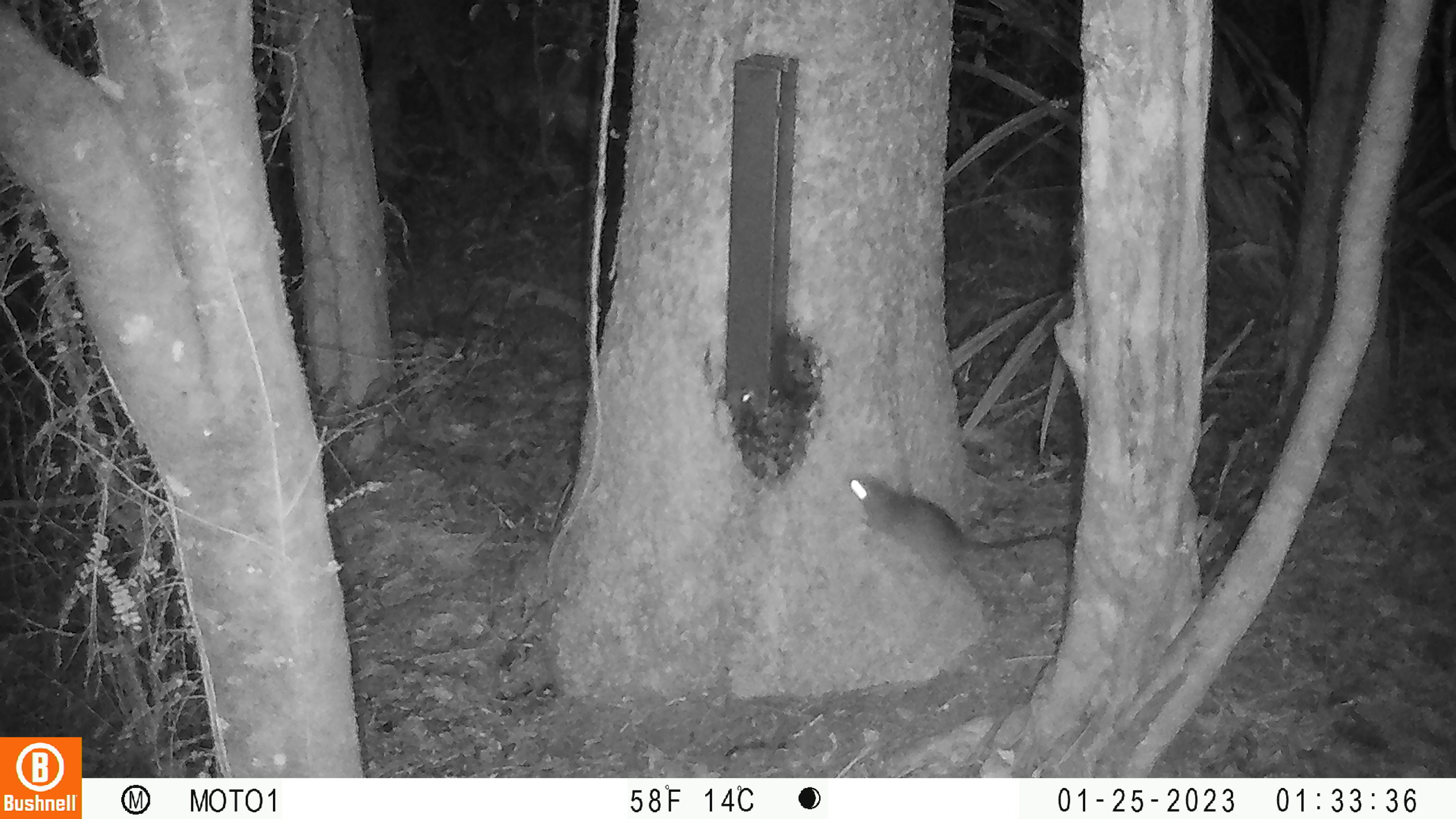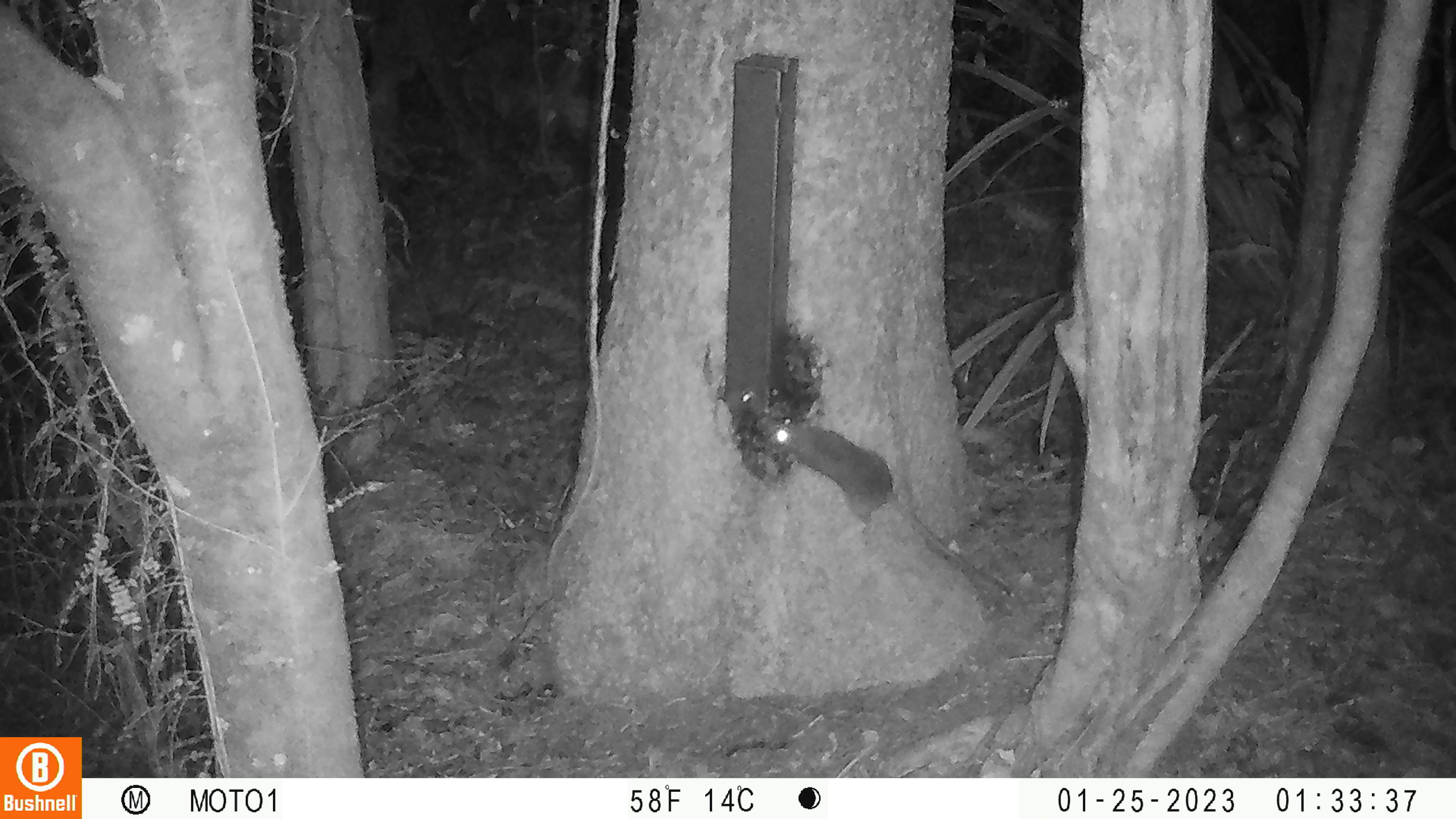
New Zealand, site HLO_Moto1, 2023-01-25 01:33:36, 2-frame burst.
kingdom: Animalia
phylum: Chordata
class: Mammalia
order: Rodentia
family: Muridae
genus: Rattus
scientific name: Rattus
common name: rat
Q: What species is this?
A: Rat (Rattus).